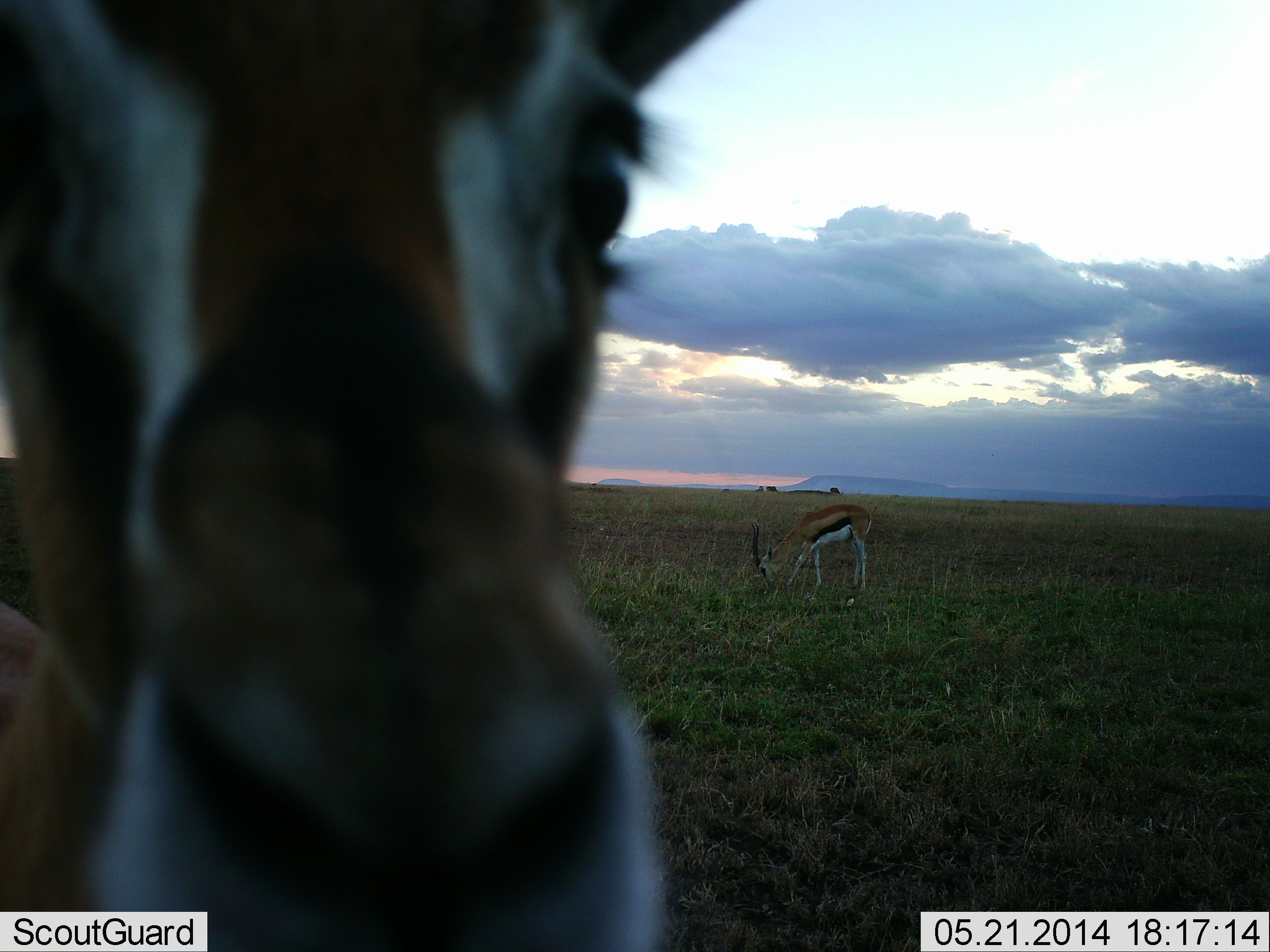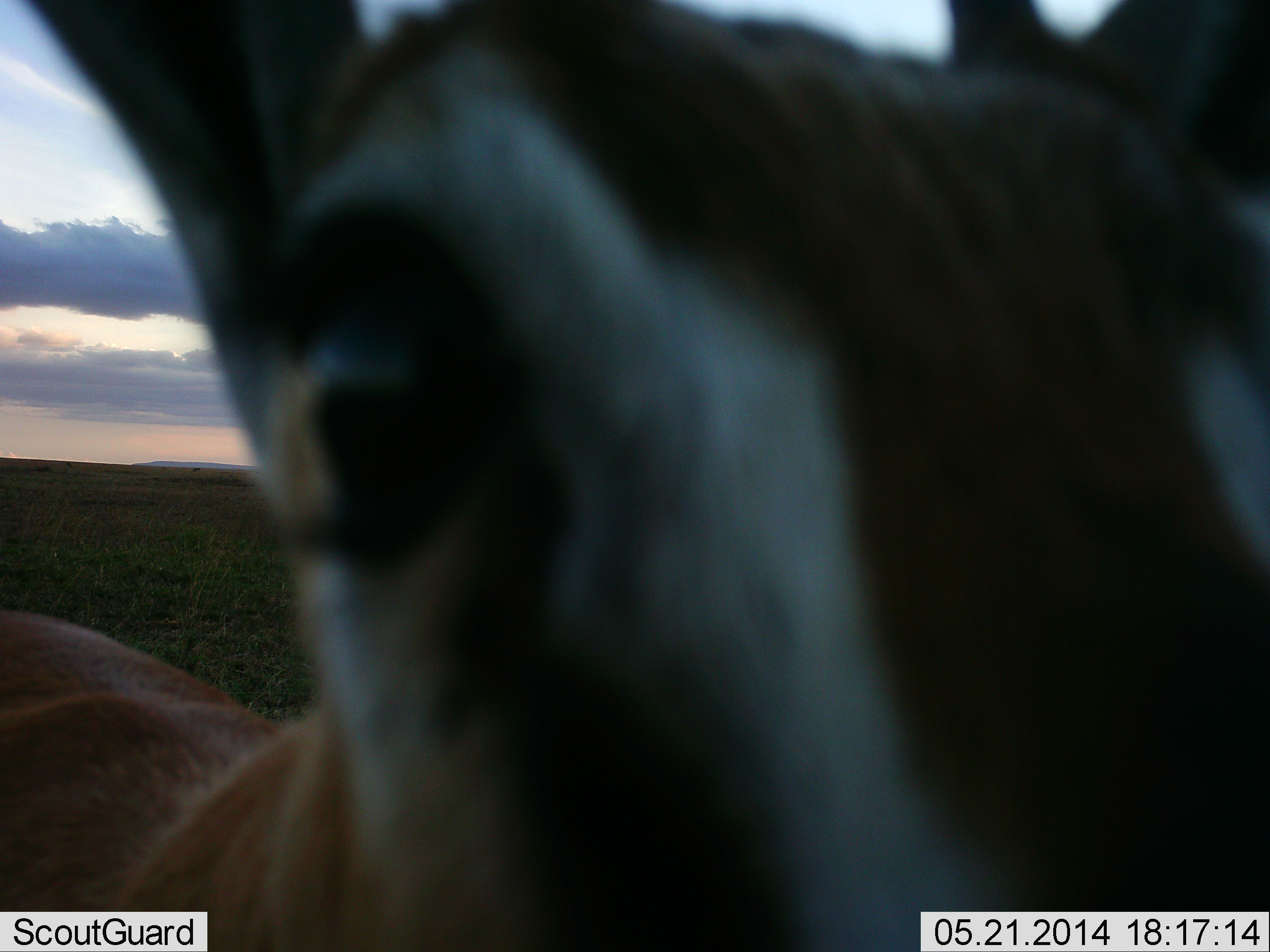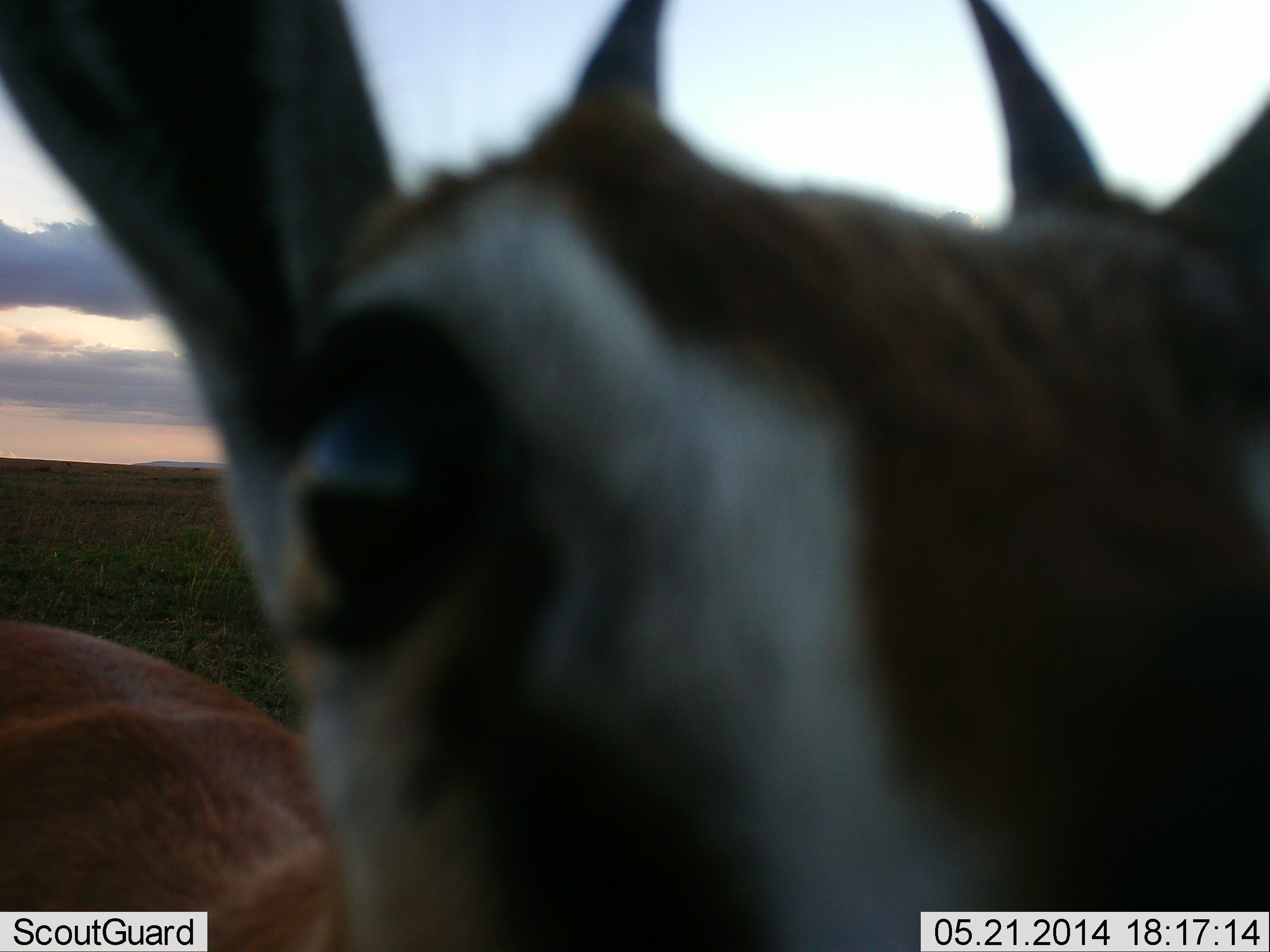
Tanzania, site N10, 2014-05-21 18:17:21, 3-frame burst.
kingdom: Animalia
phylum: Chordata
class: Mammalia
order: Artiodactyla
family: Bovidae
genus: Eudorcas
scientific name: Eudorcas thomsonii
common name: thomson's gazelle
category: gazellethomsons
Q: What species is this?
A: Gazellethomsons (thomson's gazelle) (Eudorcas thomsonii).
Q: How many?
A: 2.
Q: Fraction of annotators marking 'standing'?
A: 70%.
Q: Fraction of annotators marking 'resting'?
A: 0%.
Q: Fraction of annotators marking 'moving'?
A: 10%.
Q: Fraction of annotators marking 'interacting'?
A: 20%.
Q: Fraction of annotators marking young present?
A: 0%.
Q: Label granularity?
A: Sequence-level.